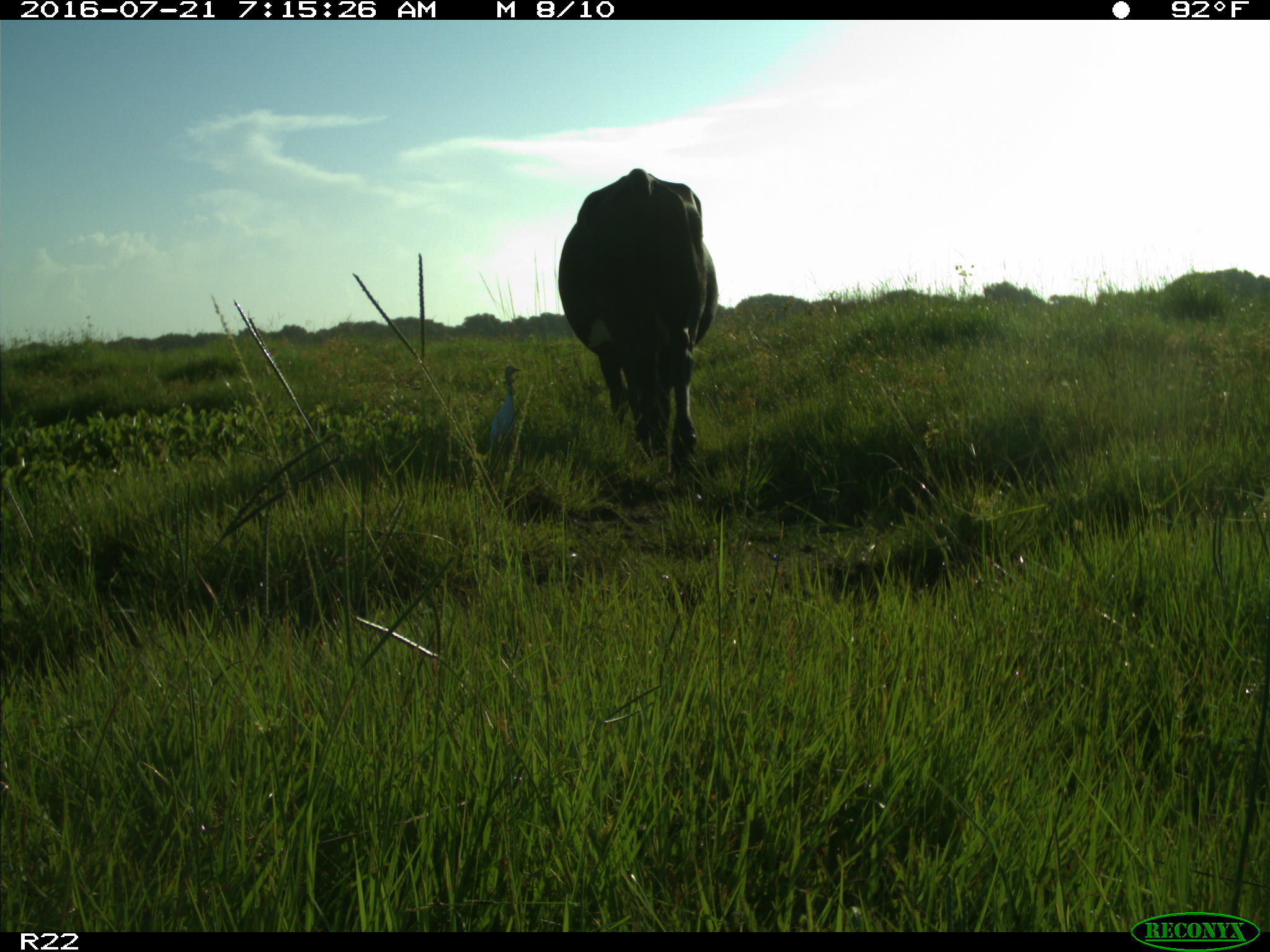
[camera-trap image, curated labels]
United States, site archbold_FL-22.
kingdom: Animalia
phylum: Chordata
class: Mammalia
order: Artiodactyla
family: Bovidae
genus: Bos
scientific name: Bos taurus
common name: domestic cow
Bos taurus (domestic cow).